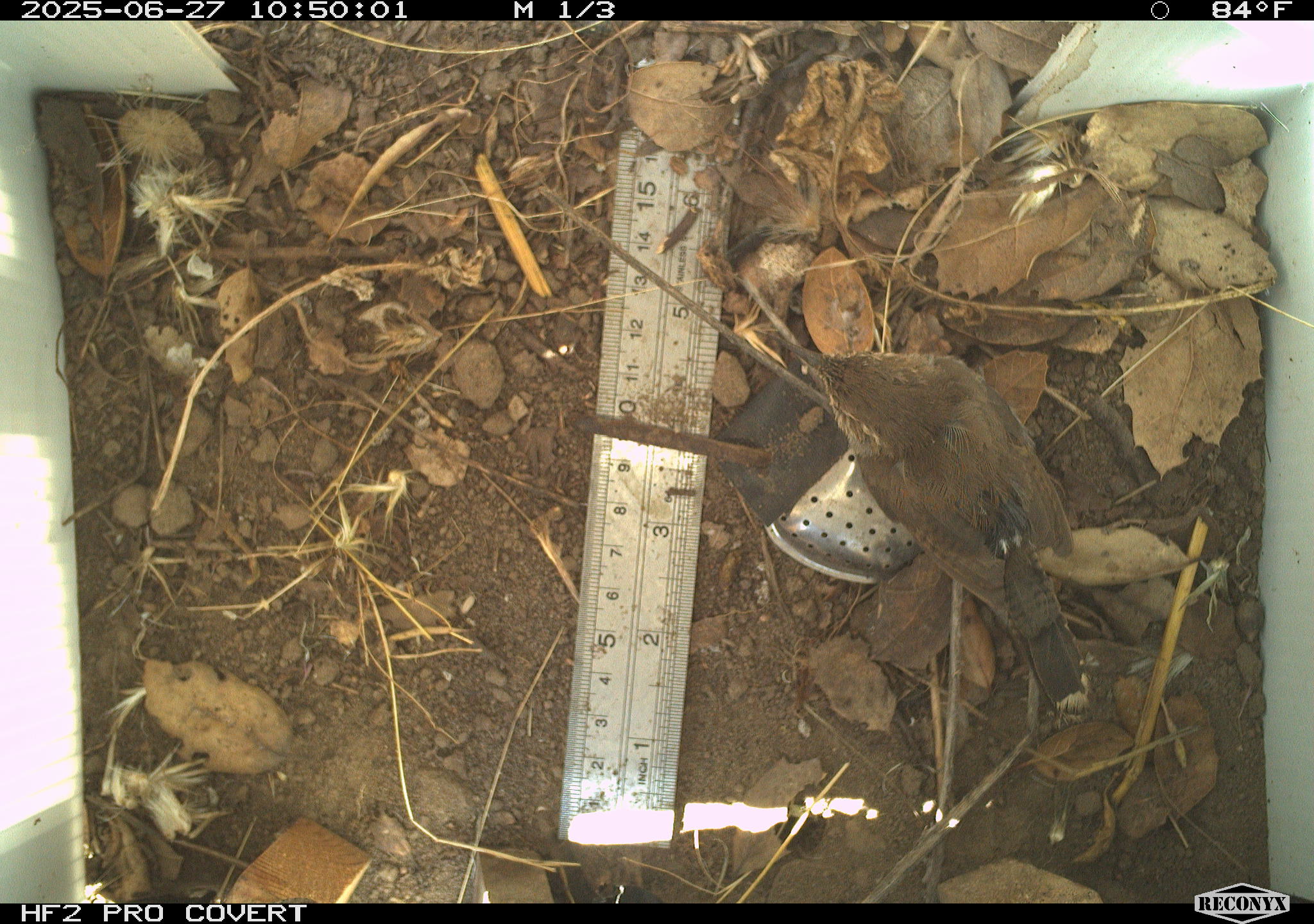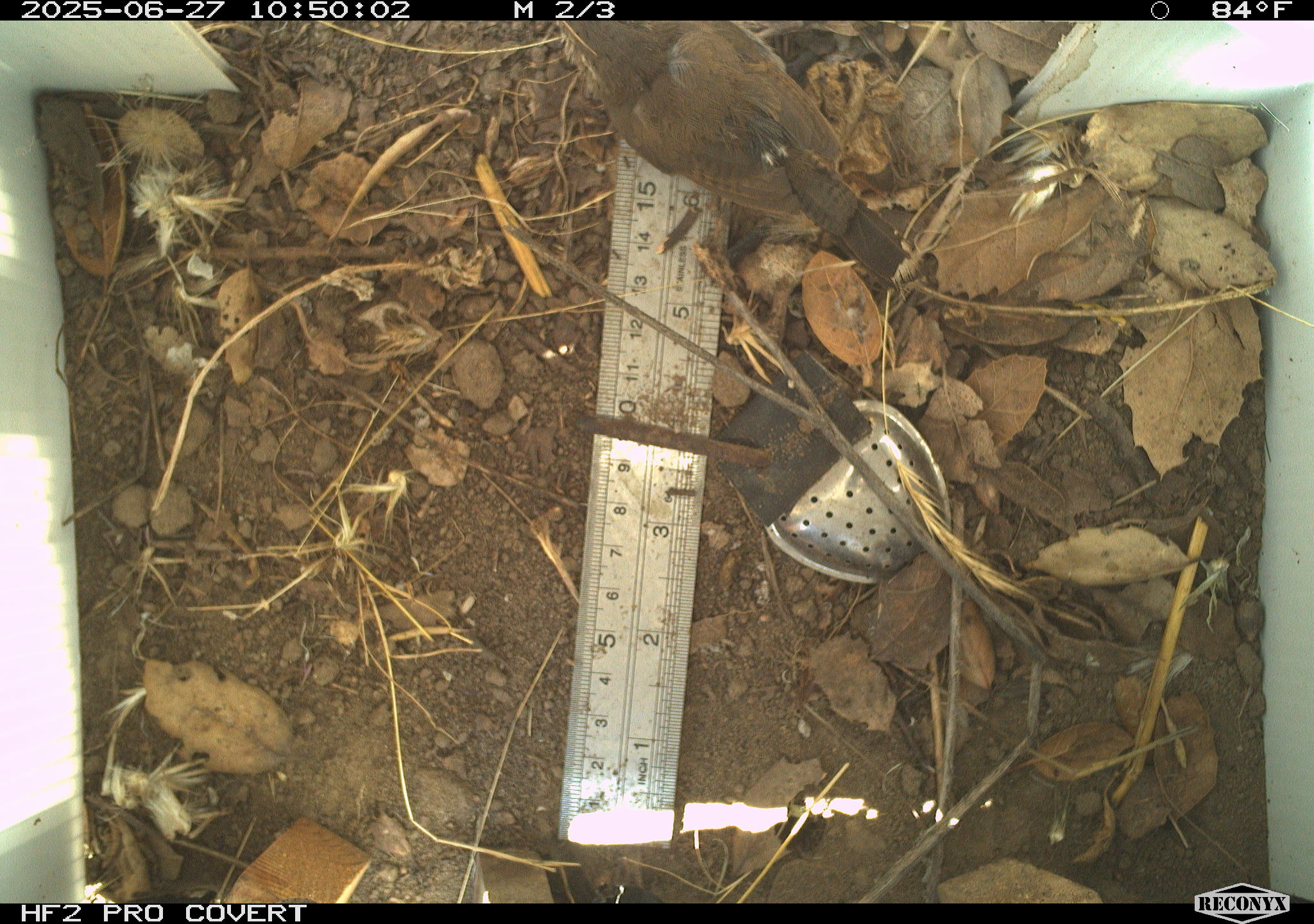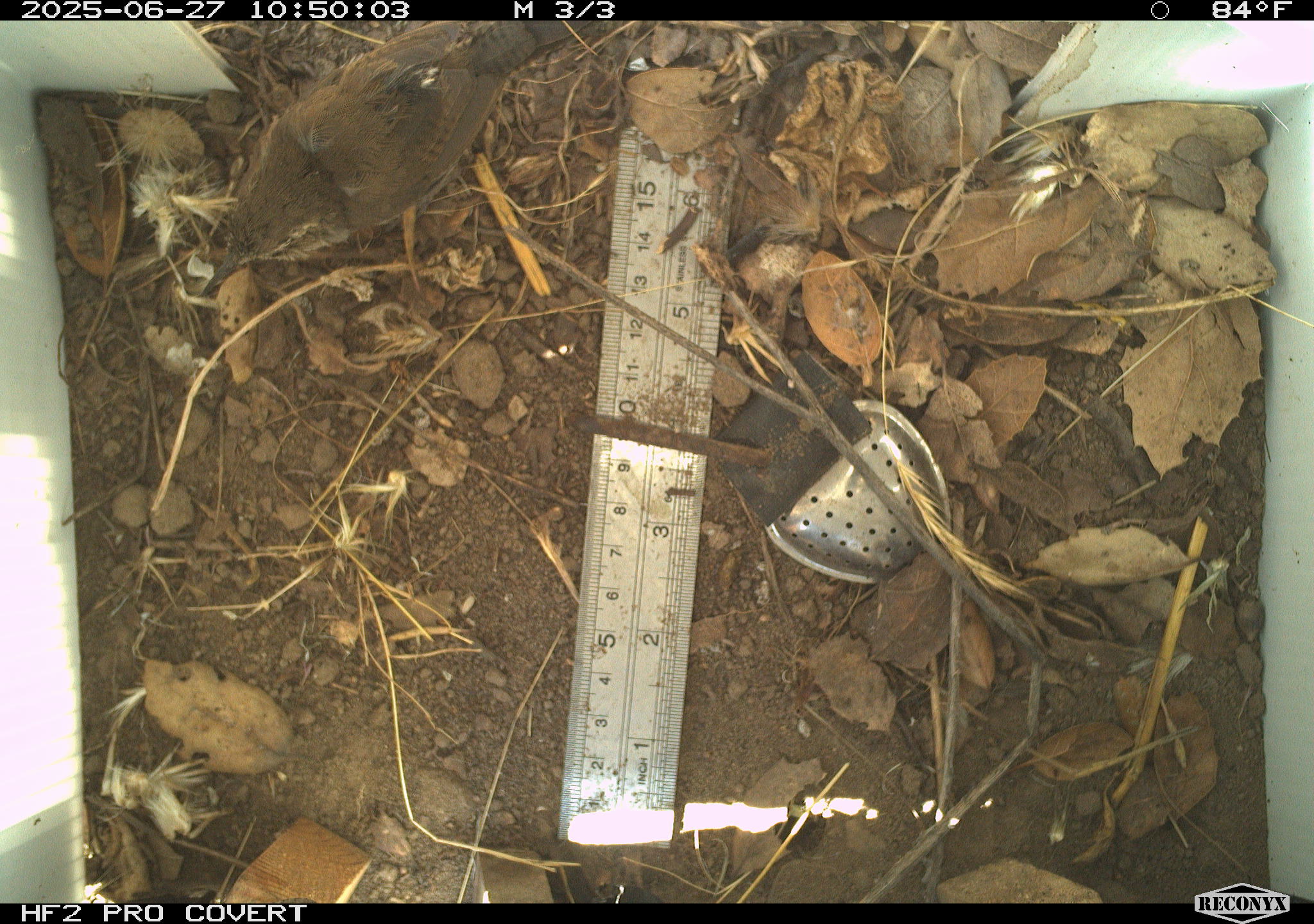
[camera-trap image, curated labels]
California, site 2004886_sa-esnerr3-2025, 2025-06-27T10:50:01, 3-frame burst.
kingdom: Animalia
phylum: Chordata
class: Aves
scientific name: Aves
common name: bird